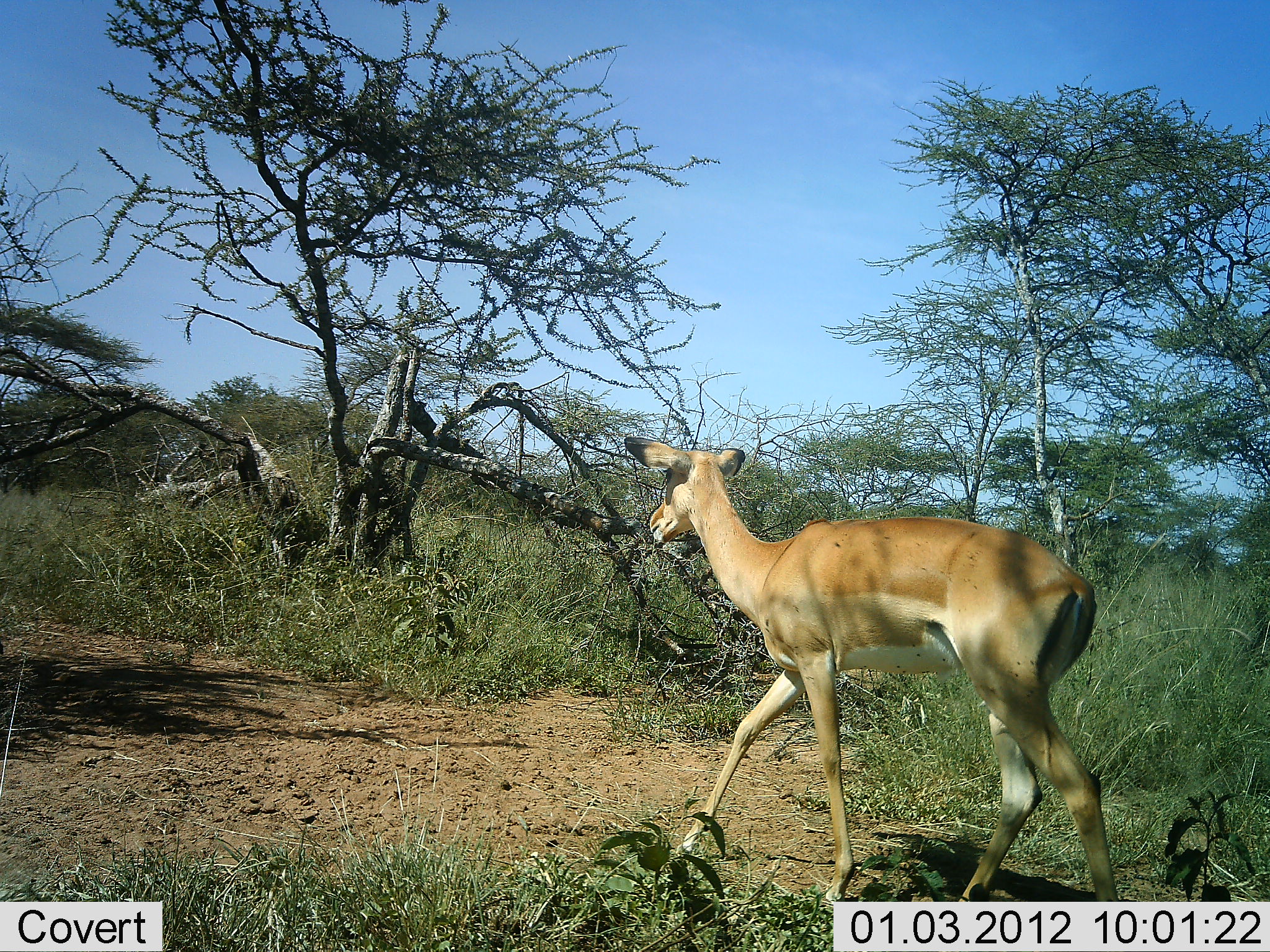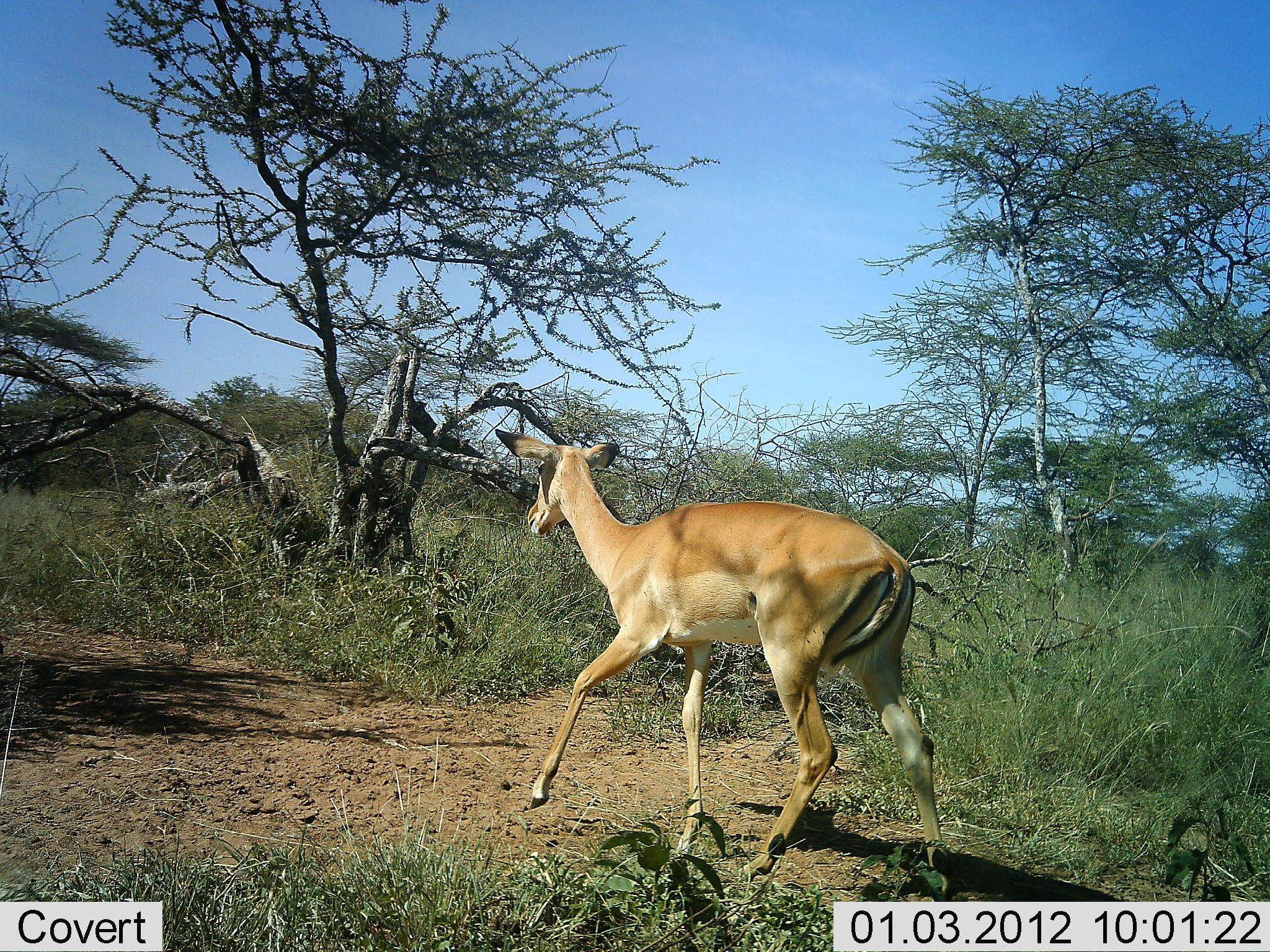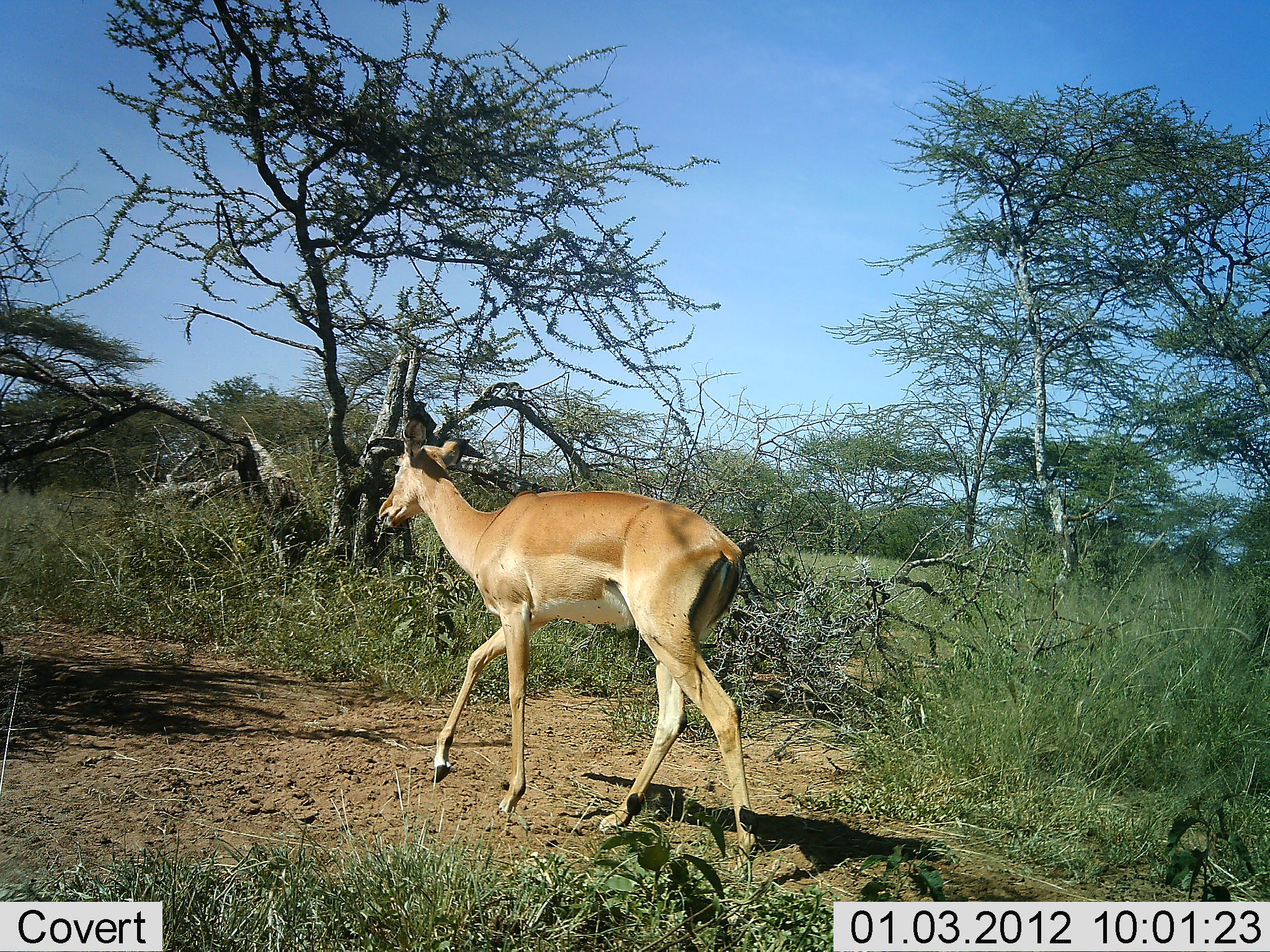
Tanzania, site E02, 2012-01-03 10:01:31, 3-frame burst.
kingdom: Animalia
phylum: Chordata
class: Mammalia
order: Artiodactyla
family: Bovidae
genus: Aepyceros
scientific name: Aepyceros melampus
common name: impala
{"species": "impala (Aepyceros melampus)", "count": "1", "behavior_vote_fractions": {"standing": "0%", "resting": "0%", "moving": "100%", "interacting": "0%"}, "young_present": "0%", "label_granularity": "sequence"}